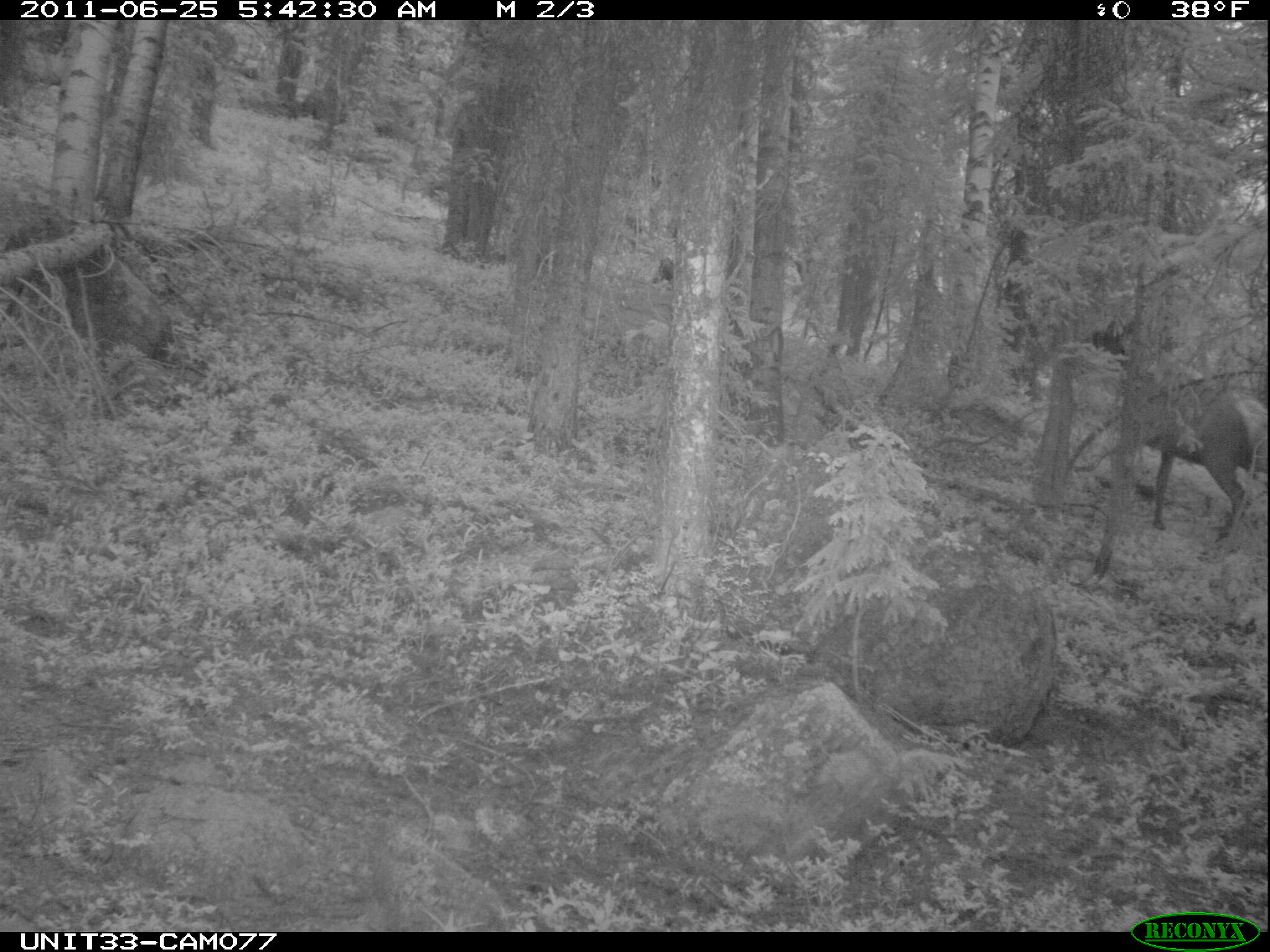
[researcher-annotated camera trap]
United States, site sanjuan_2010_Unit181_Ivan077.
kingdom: Animalia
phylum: Chordata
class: Mammalia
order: Artiodactyla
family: Cervidae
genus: Cervus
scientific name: Cervus elaphus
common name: red deer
Cervus elaphus (red deer).